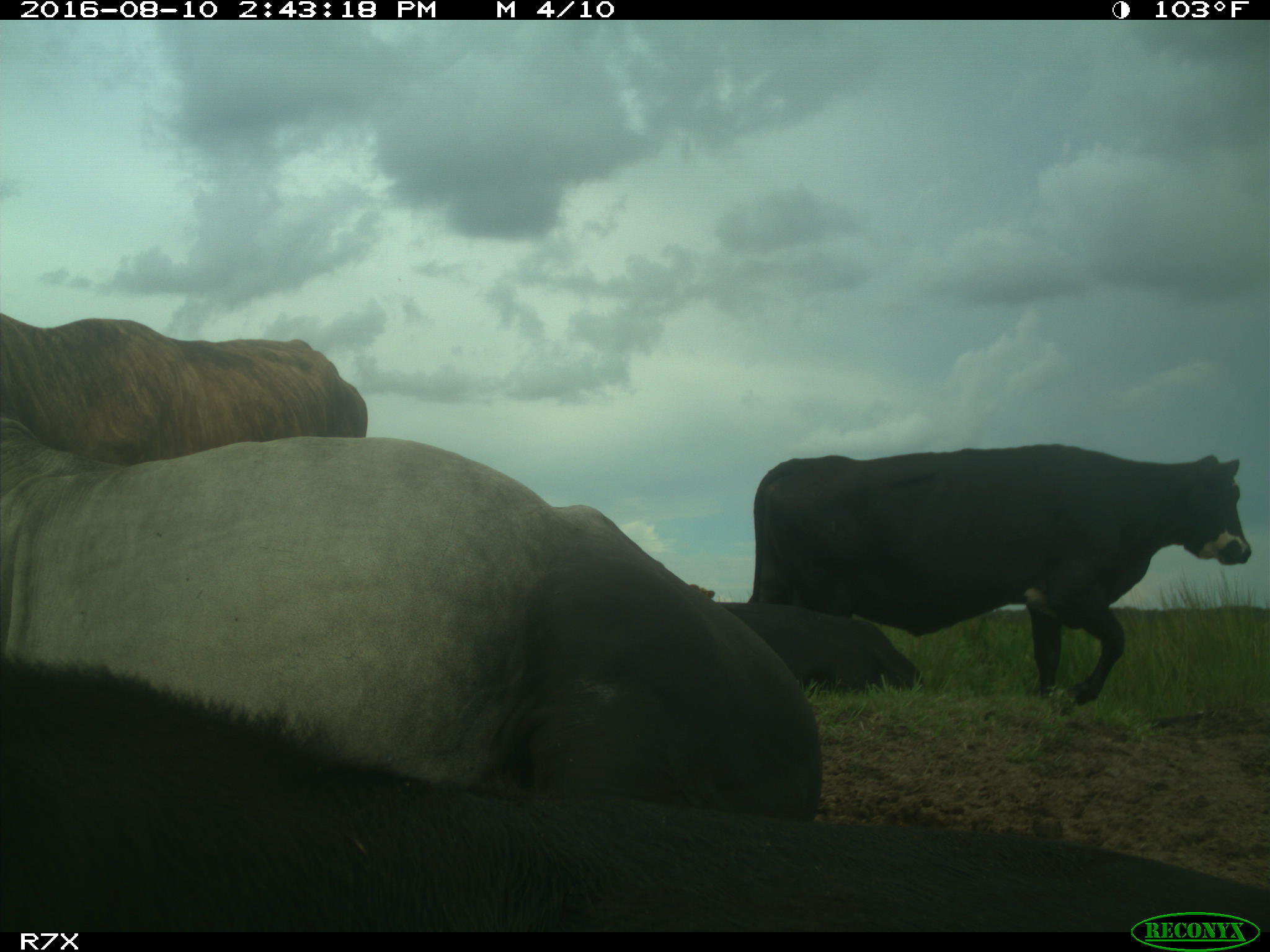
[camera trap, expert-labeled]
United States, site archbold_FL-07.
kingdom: Animalia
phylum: Chordata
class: Mammalia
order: Artiodactyla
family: Bovidae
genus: Bos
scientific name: Bos taurus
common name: domestic cow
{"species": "Bos taurus (domestic cow)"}